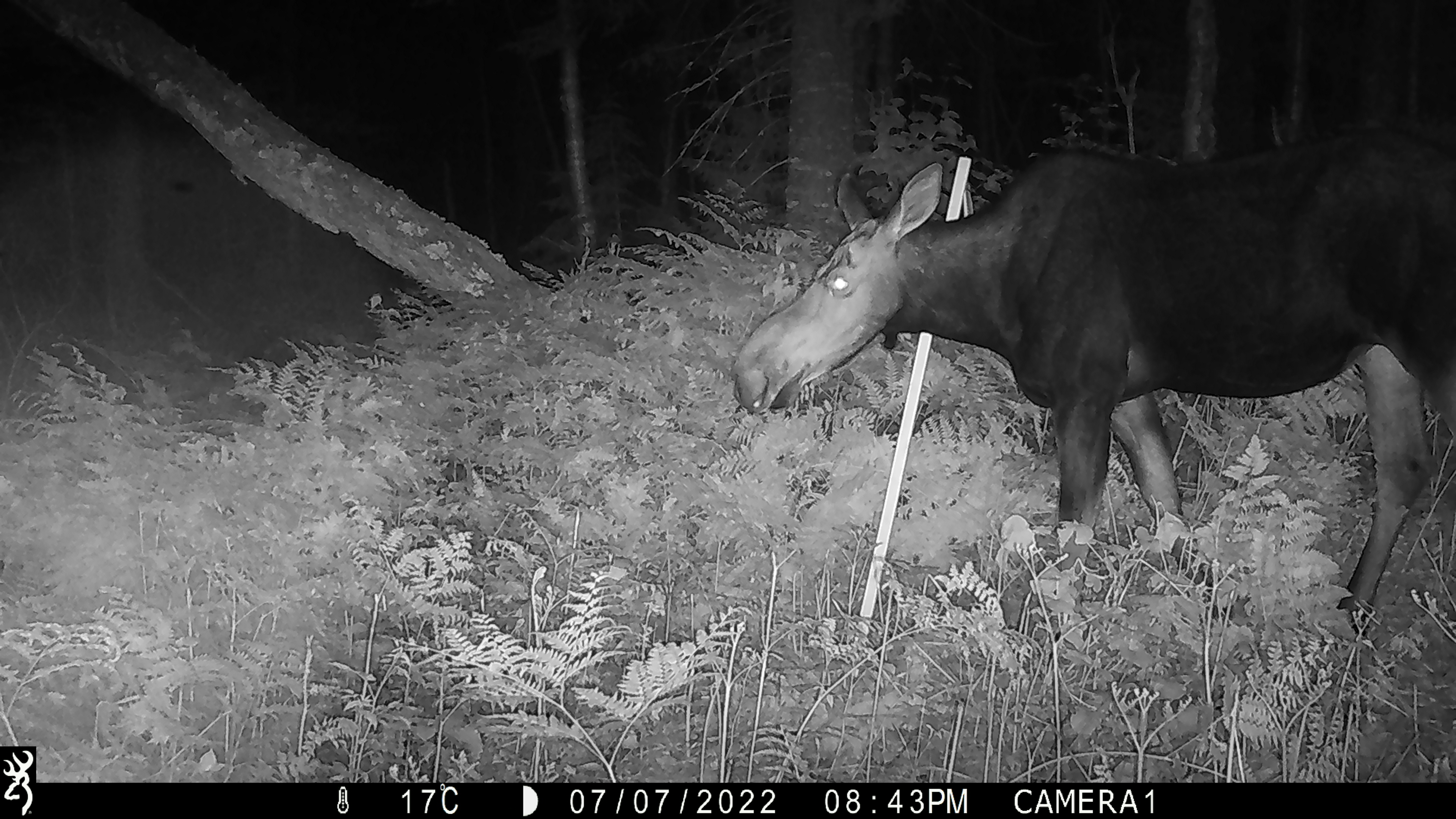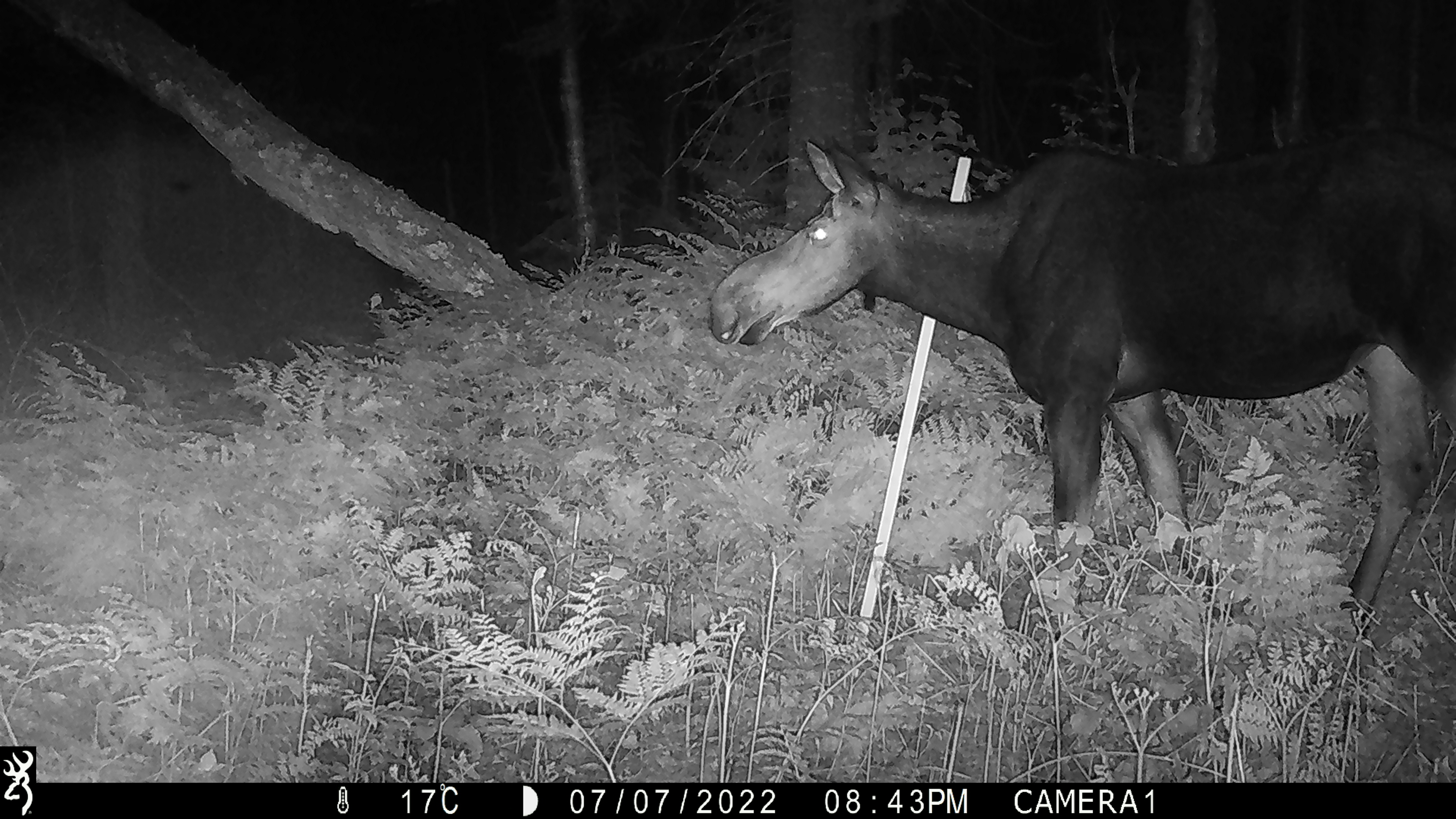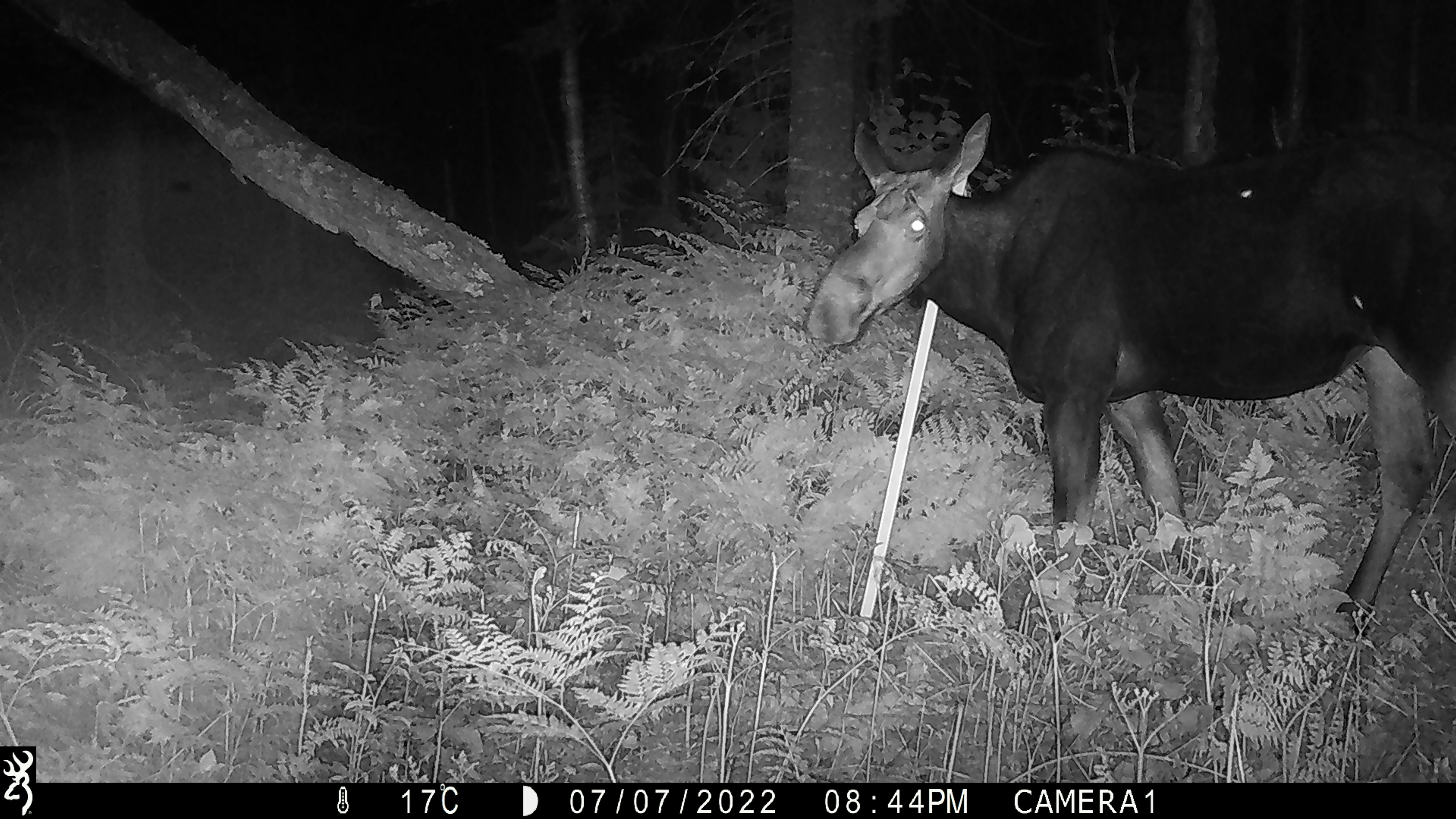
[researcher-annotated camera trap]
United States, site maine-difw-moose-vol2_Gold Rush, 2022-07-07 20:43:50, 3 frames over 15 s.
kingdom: Animalia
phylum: Chordata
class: Mammalia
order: Artiodactyla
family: Cervidae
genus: Alces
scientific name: Alces alces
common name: moose